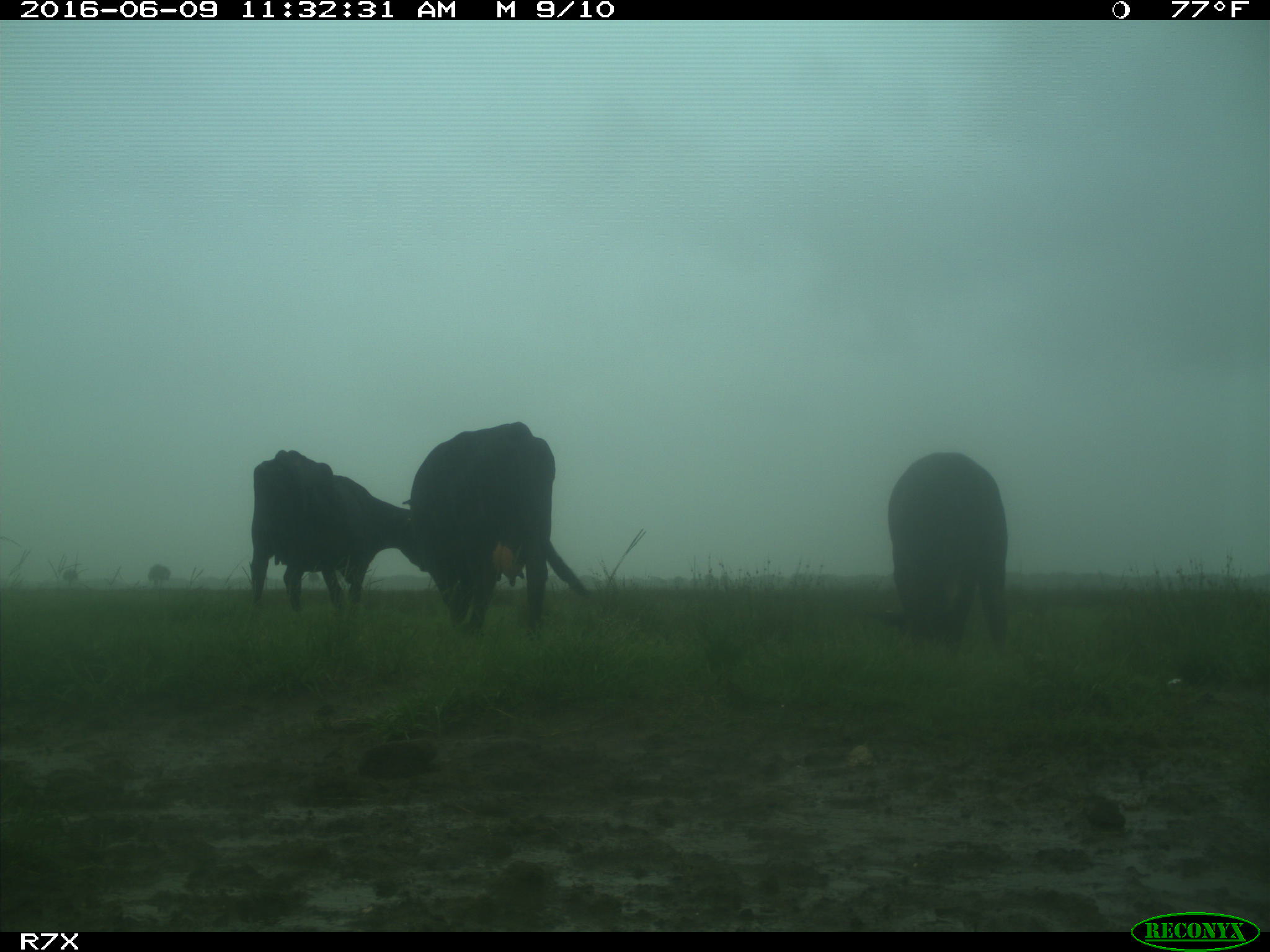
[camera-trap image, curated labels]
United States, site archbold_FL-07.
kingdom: Animalia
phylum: Chordata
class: Mammalia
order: Artiodactyla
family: Bovidae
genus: Bos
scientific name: Bos taurus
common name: domestic cow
Bos taurus (domestic cow).